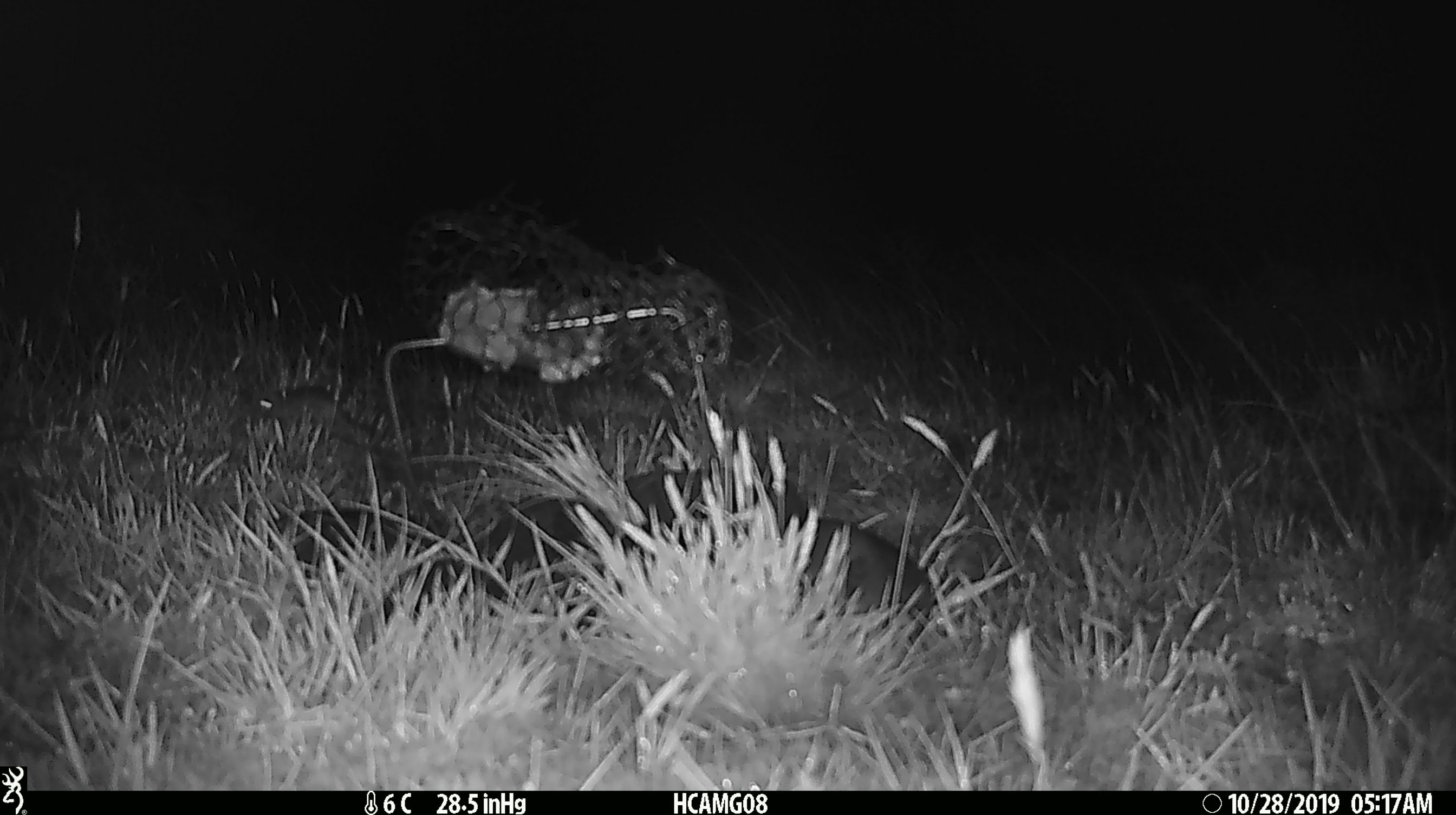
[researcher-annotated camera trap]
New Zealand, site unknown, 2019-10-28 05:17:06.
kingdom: Animalia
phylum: Chordata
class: Mammalia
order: Rodentia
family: Muridae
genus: Mus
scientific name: Mus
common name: mouse